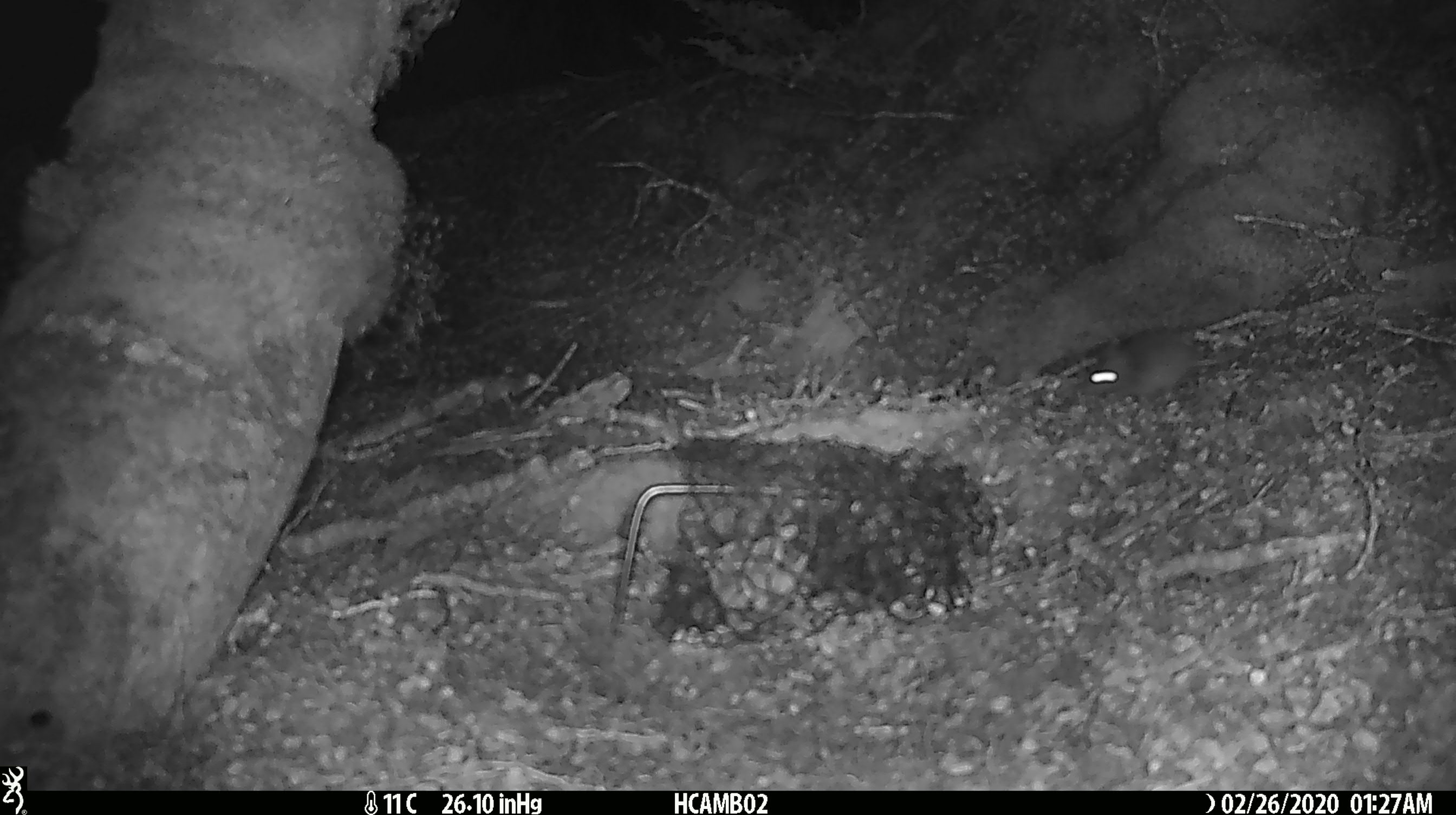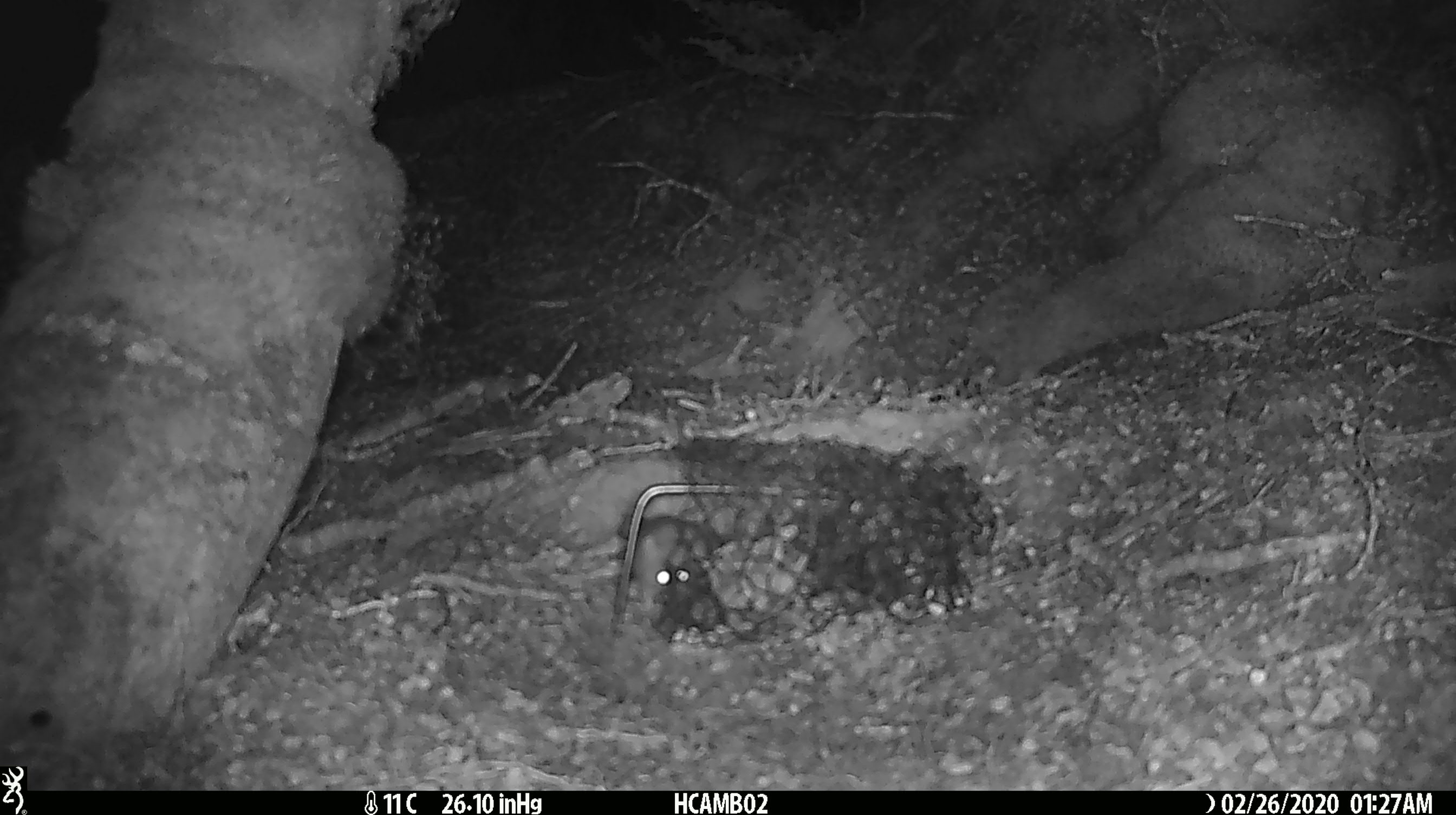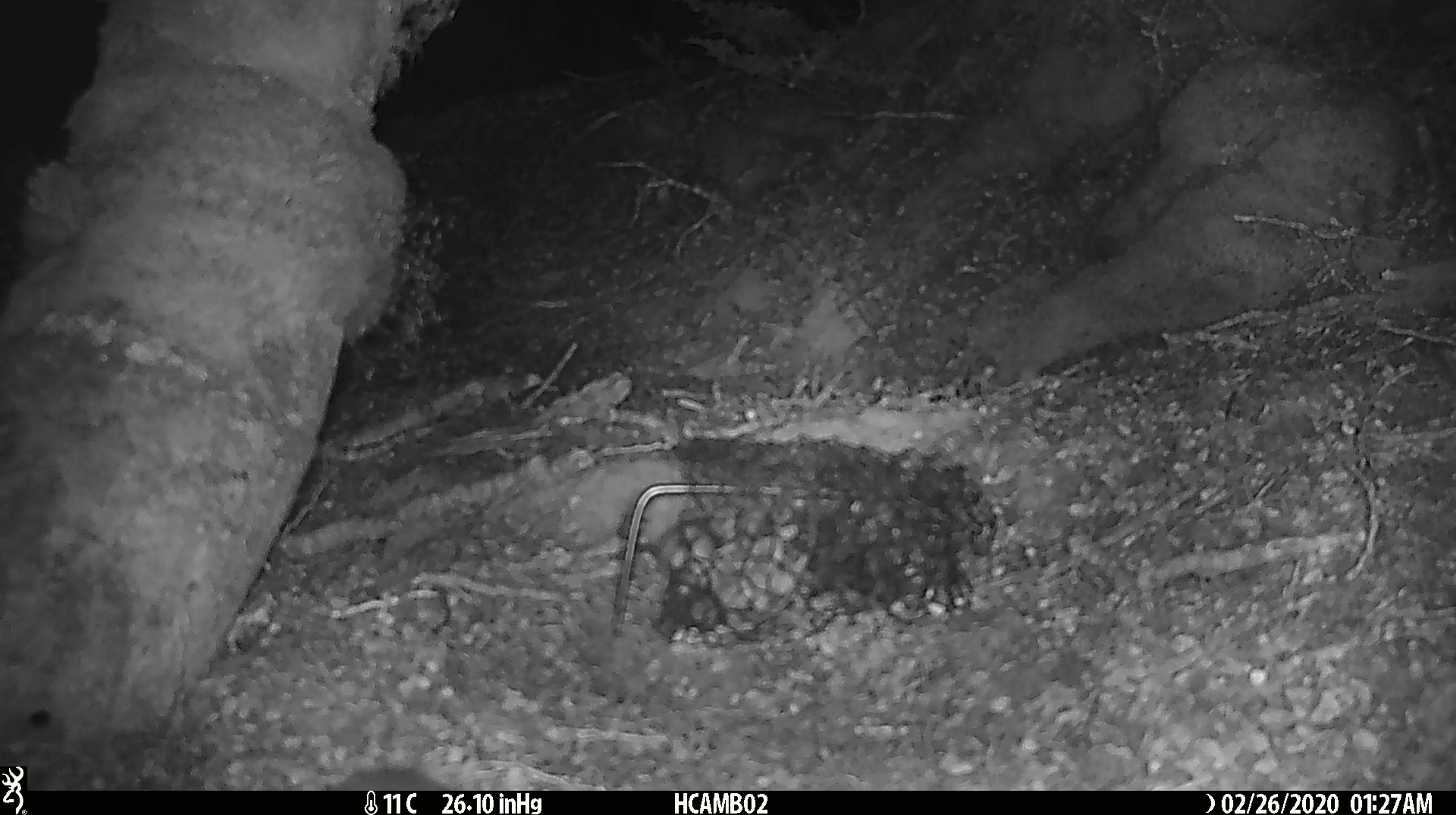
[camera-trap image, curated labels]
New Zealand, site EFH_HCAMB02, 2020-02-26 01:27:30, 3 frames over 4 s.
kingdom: Animalia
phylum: Chordata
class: Mammalia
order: Rodentia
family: Muridae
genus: Mus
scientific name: Mus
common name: mouse